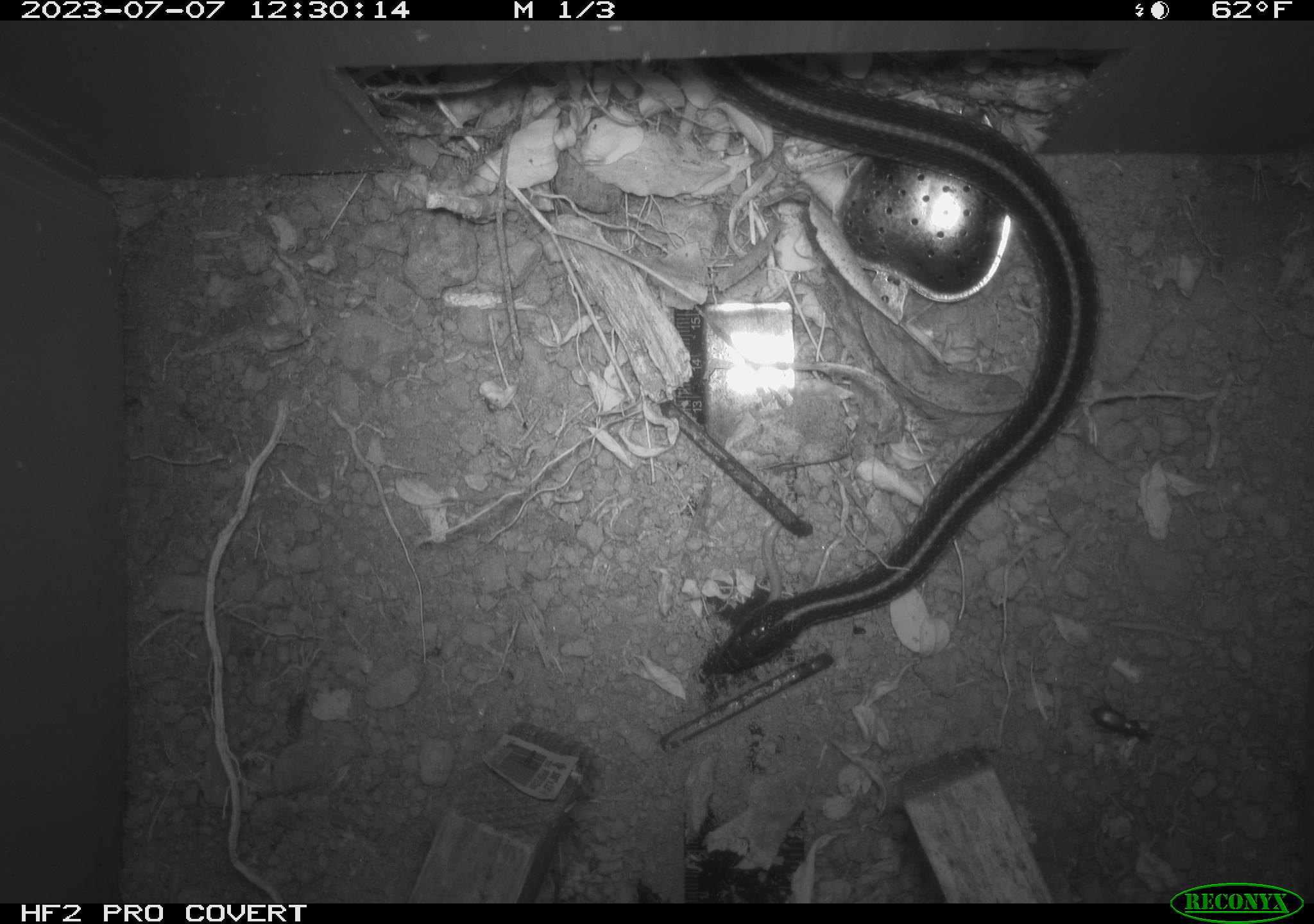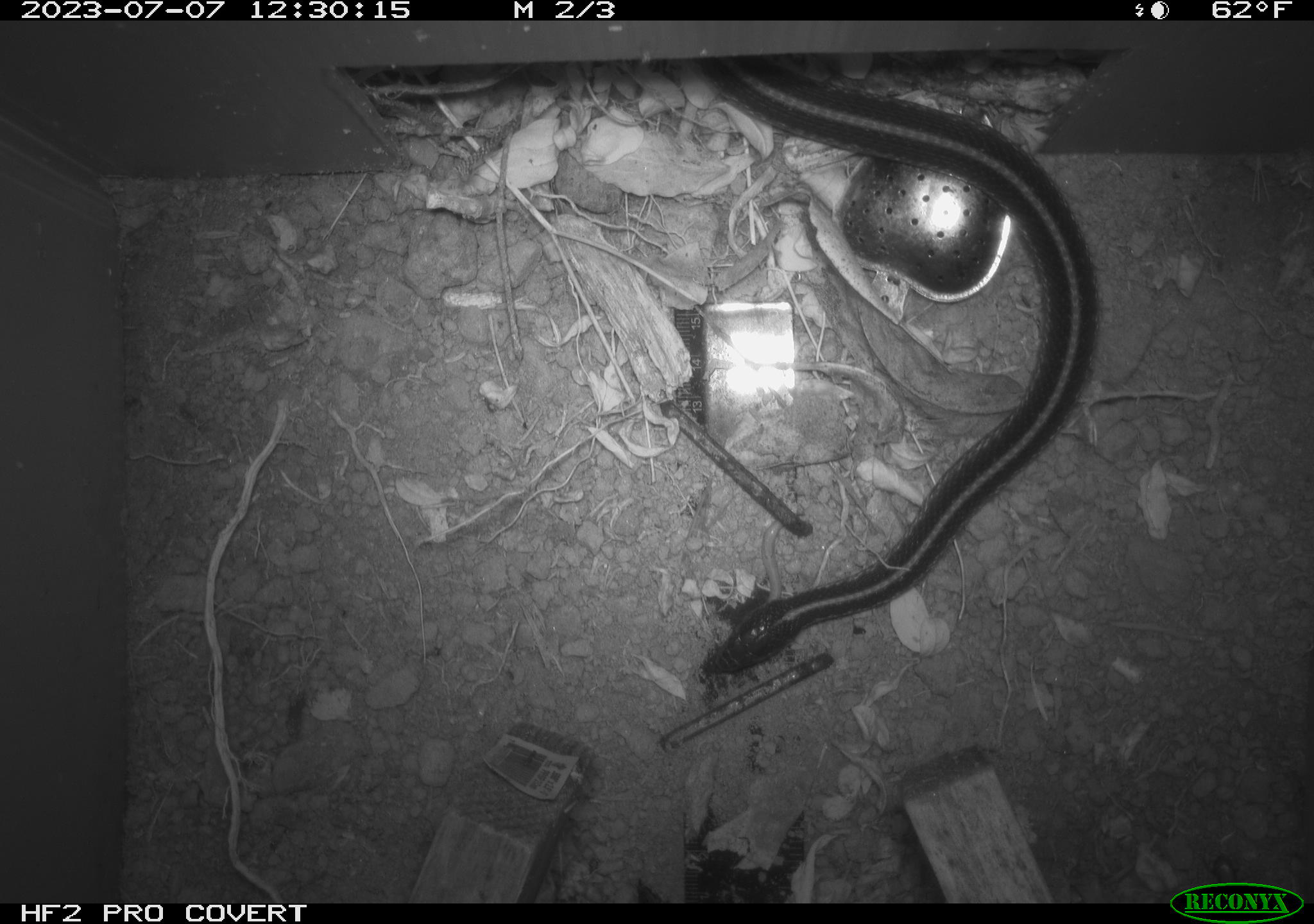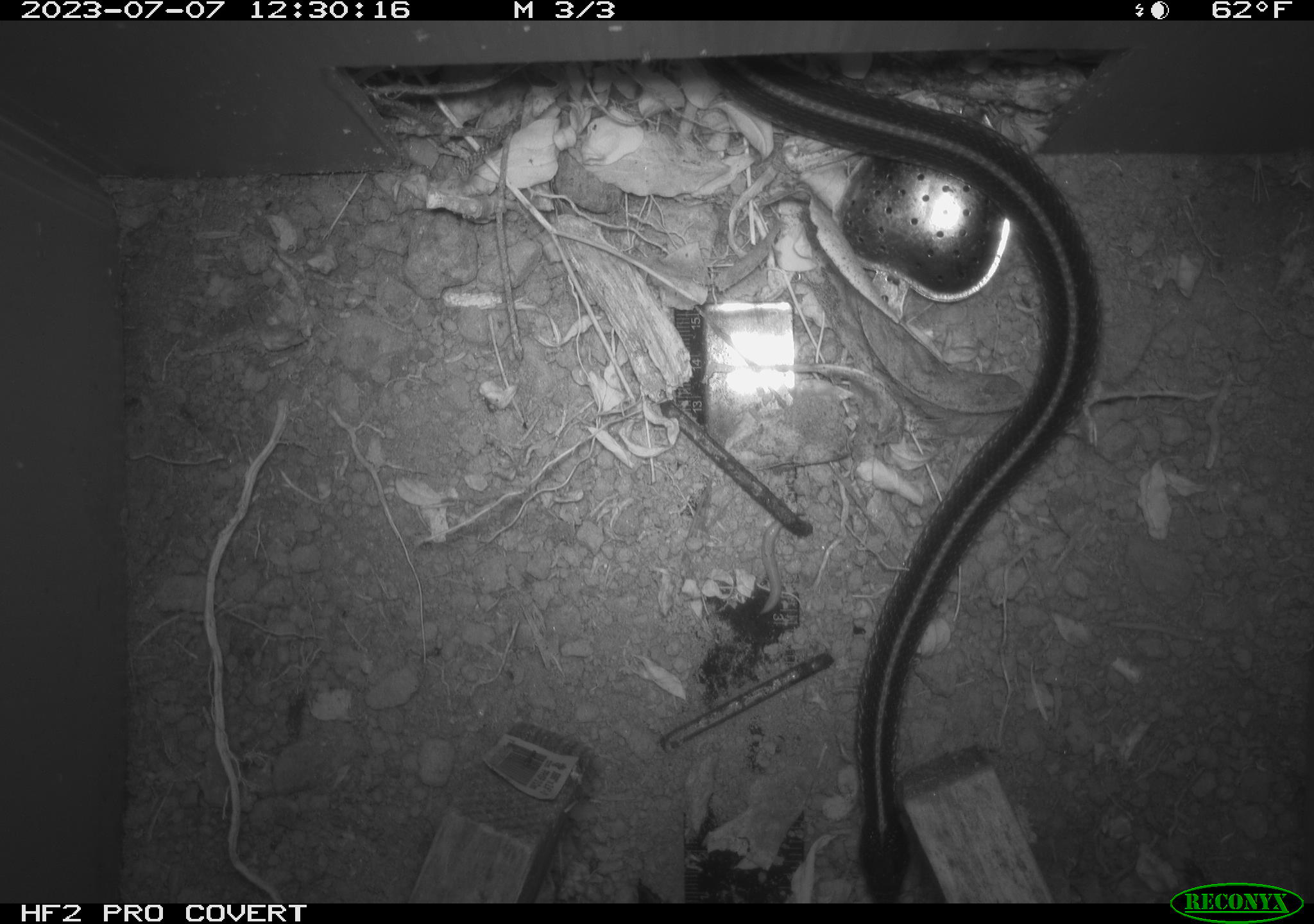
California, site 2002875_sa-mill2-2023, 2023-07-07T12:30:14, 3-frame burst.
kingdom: Animalia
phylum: Chordata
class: Reptilia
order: Squamata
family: Colubridae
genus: Thamnophis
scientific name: Thamnophis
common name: american gartersnakes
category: thamnophis species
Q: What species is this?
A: Thamnophis species (american gartersnakes) (Thamnophis).